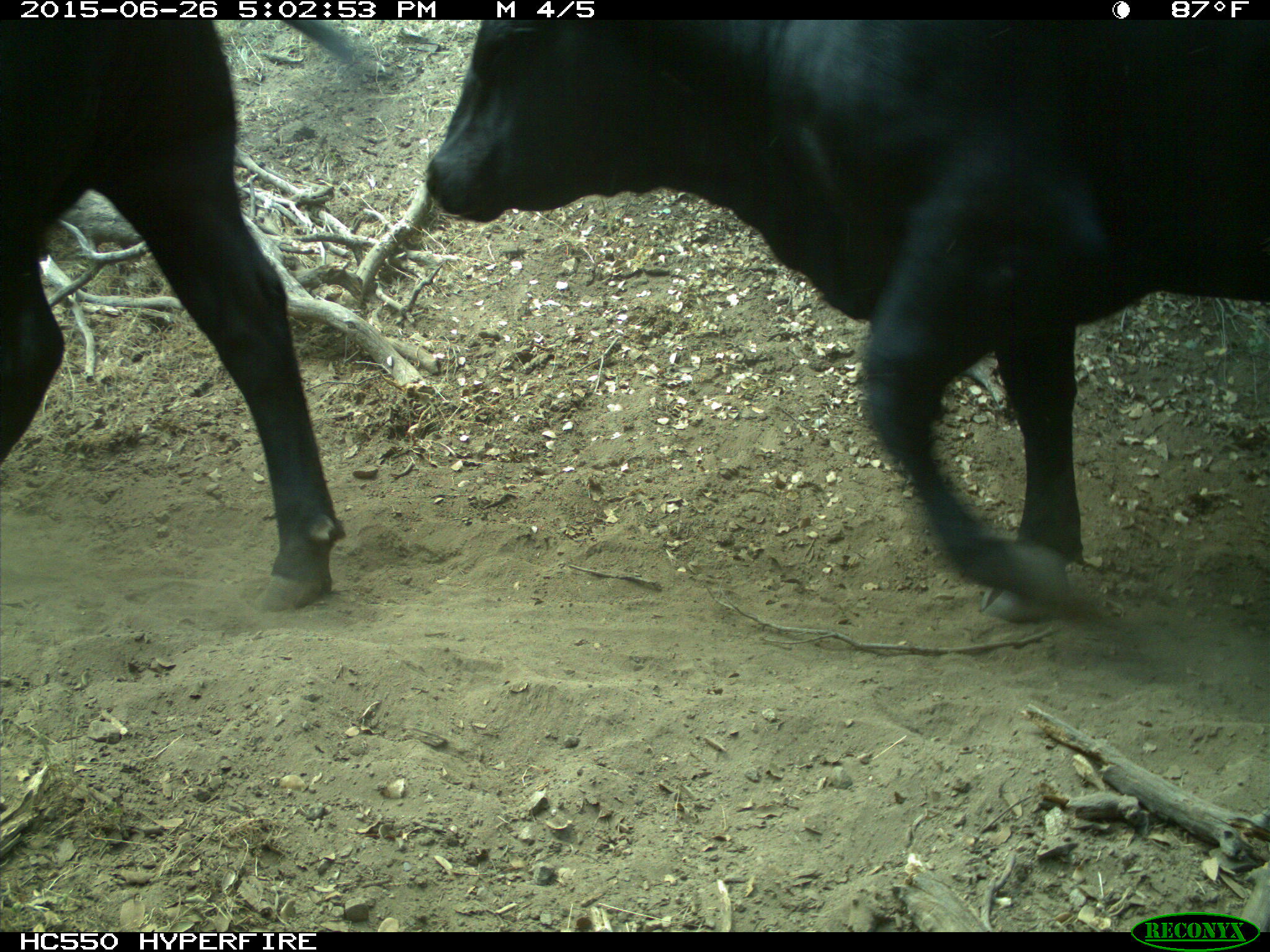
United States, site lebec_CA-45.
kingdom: Animalia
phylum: Chordata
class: Mammalia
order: Artiodactyla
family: Bovidae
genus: Bos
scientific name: Bos taurus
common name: domestic cow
Bos taurus (domestic cow).